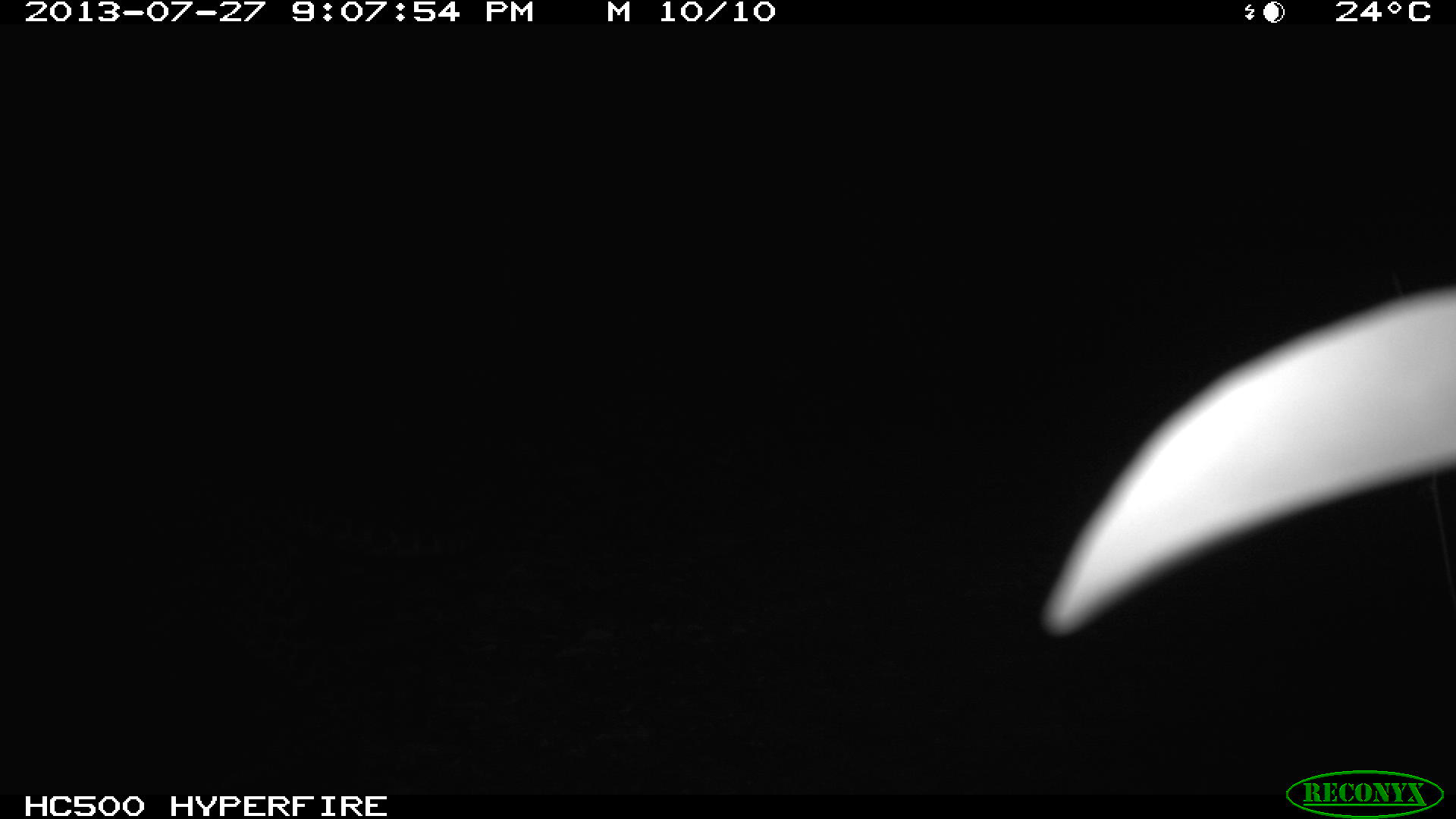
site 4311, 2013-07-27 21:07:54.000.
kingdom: Animalia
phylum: Chordata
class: Mammalia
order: Carnivora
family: Felidae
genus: Leopardus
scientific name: Leopardus pardalis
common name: ocelot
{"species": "Leopardus pardalis (ocelot)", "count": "1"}